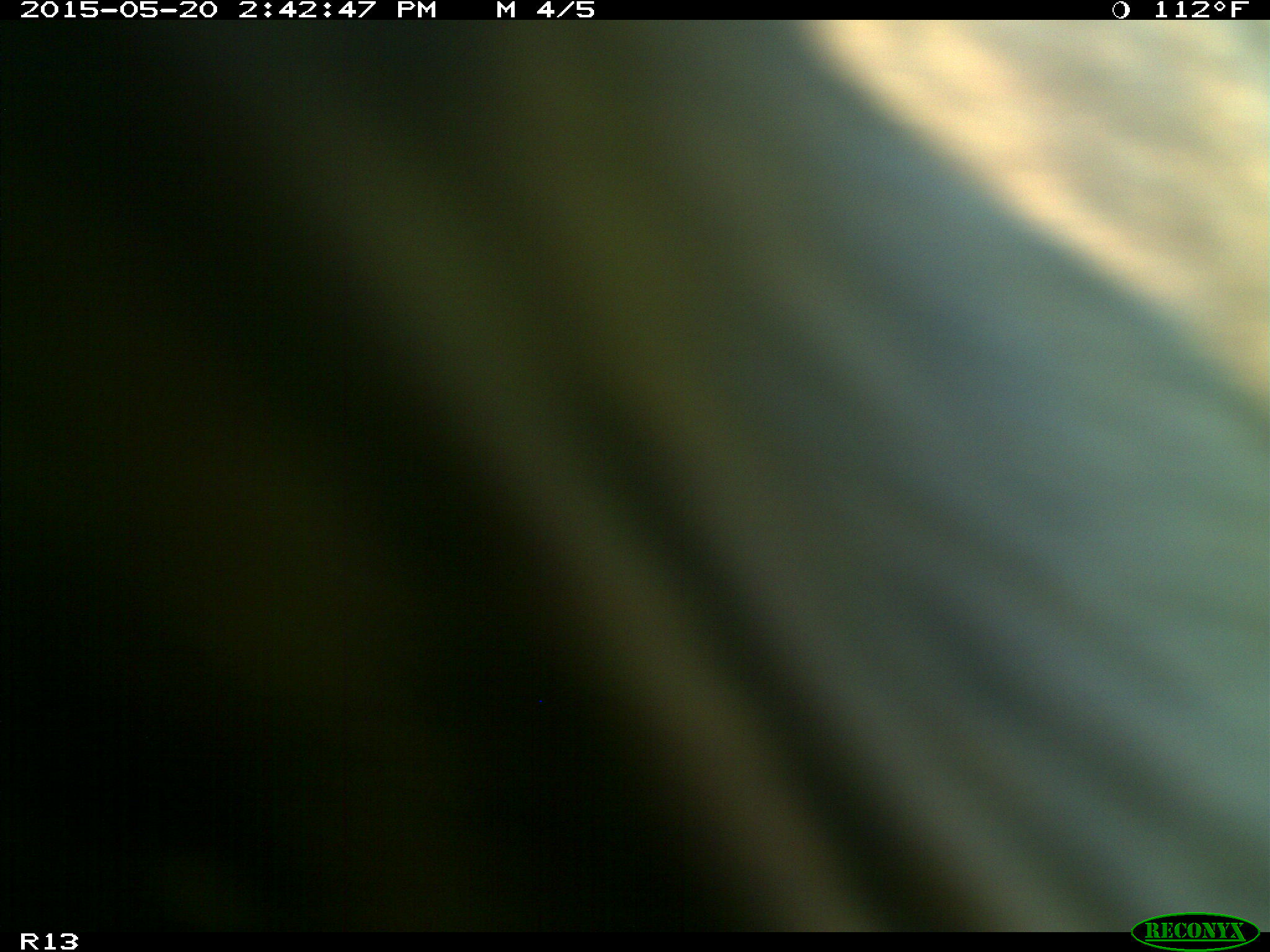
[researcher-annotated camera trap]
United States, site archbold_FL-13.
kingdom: Animalia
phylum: Chordata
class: Mammalia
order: Artiodactyla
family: Bovidae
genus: Bos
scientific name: Bos taurus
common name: domestic cow